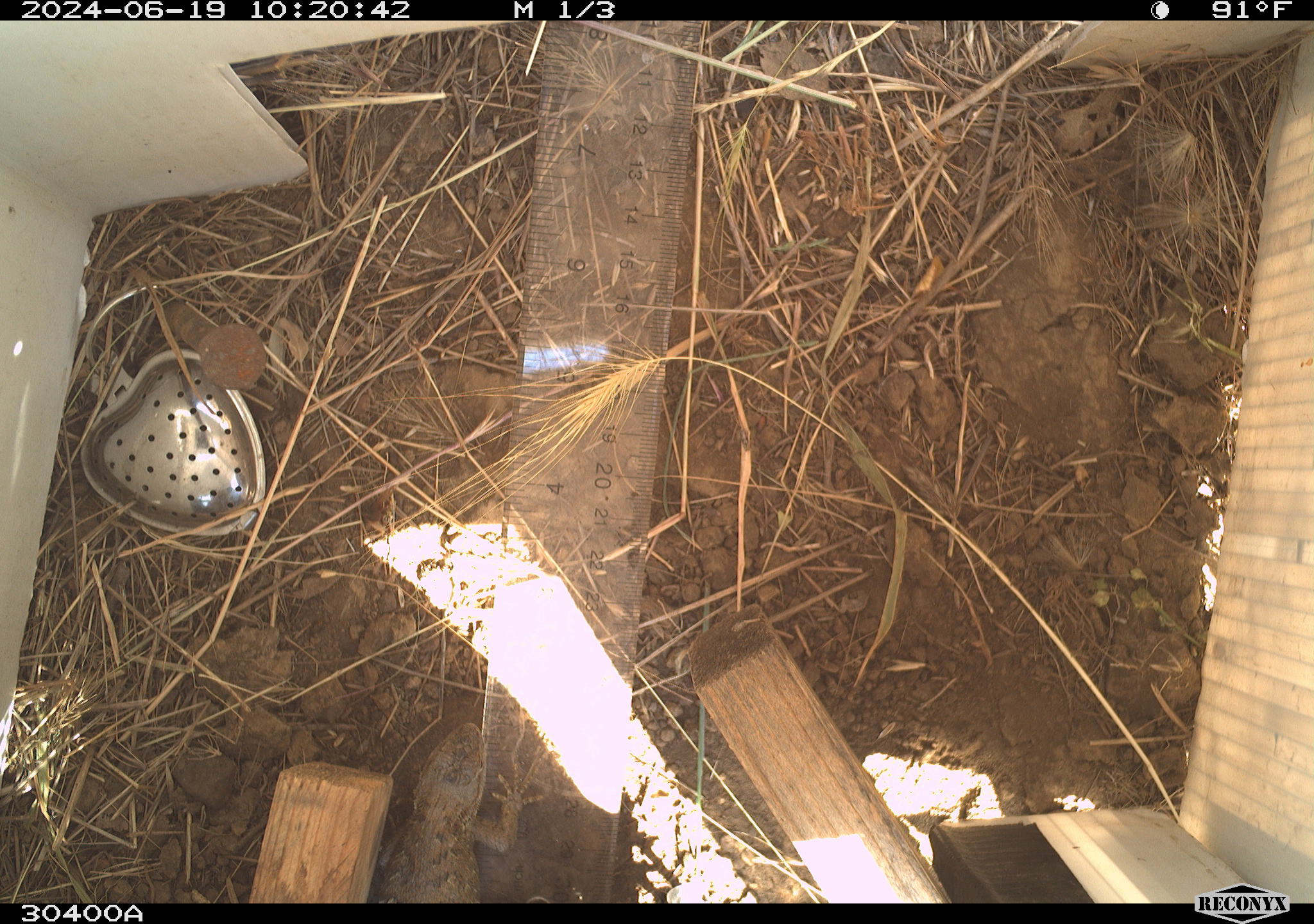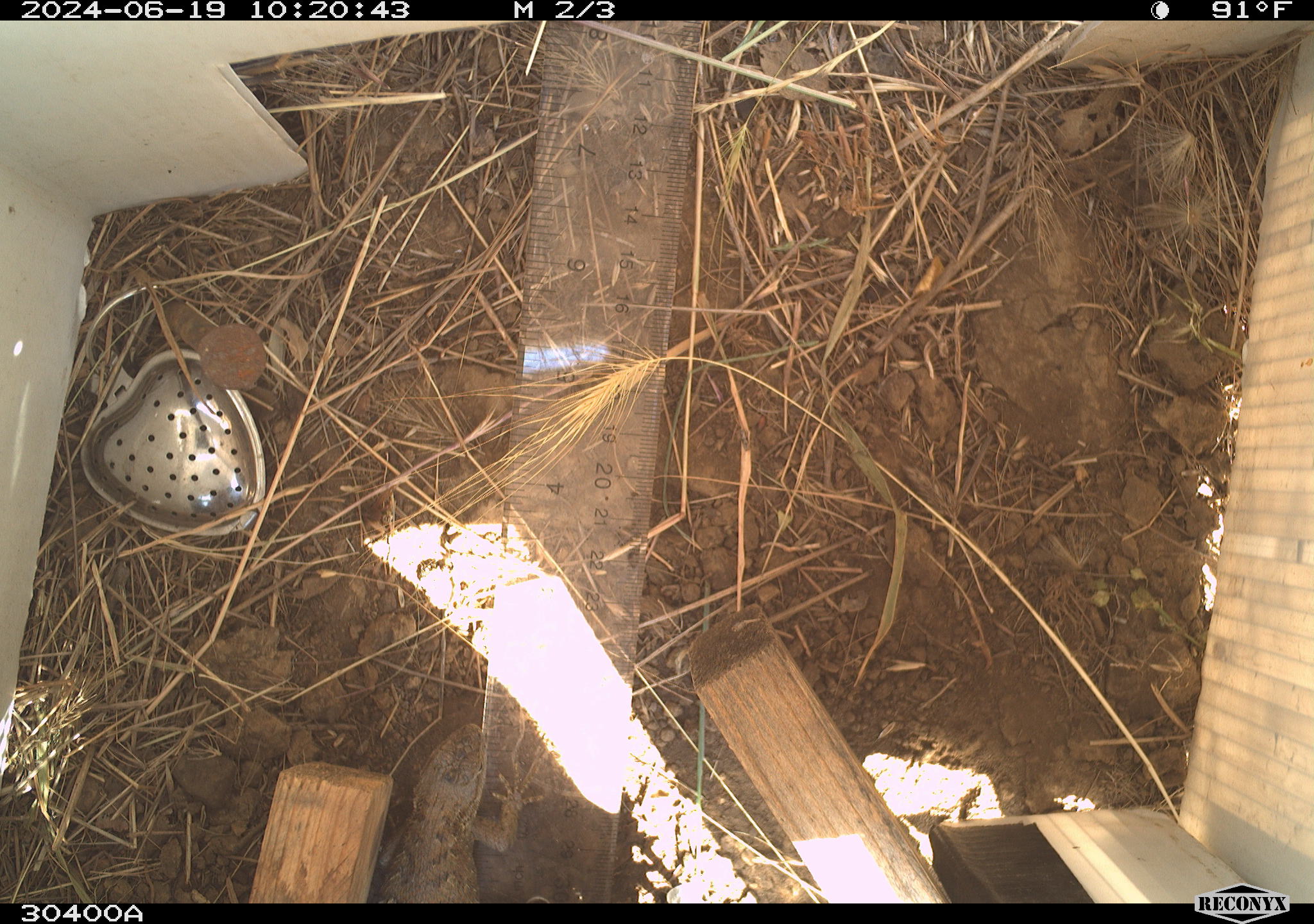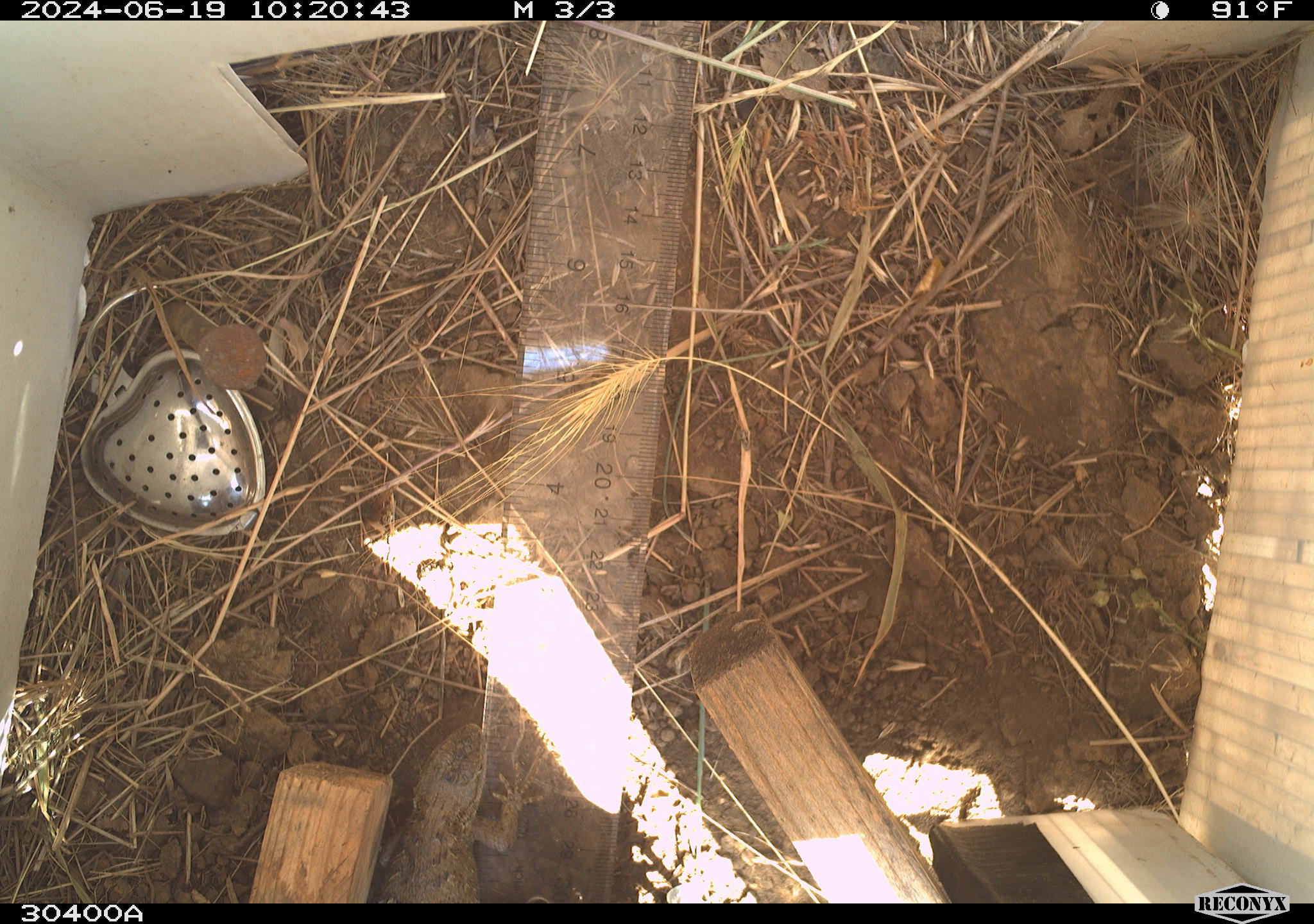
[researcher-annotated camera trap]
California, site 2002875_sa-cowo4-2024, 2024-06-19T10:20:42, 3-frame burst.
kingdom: Animalia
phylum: Chordata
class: Reptilia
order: Squamata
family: Phrynosomatidae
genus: Sceloporus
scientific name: Sceloporus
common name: spiny lizards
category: sceloporus species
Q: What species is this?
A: Sceloporus species (spiny lizards) (Sceloporus).